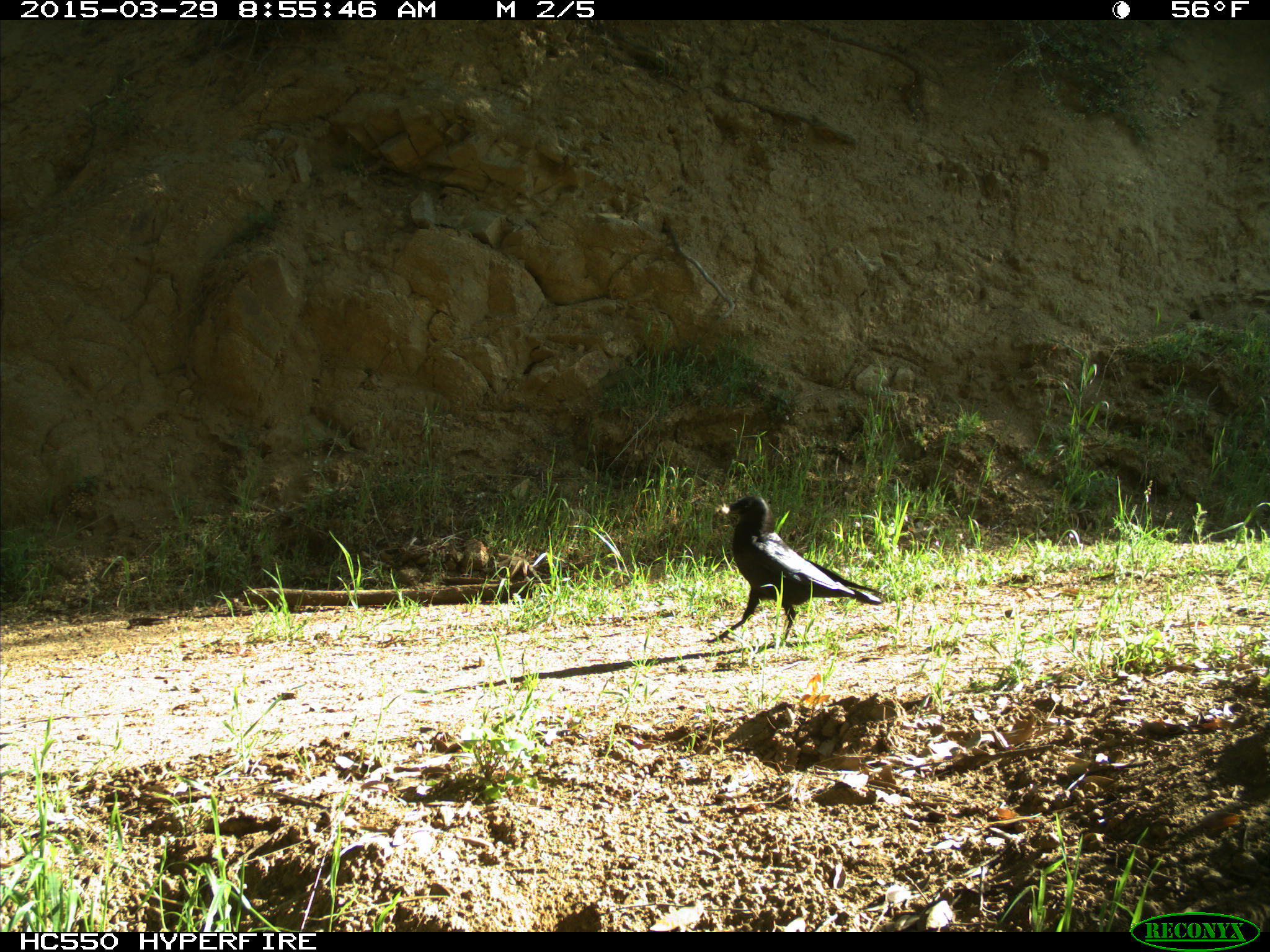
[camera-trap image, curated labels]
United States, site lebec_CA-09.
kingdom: Animalia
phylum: Chordata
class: Aves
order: Passeriformes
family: Corvidae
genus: Corvus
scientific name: Corvus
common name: crows and ravens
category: unidentified corvus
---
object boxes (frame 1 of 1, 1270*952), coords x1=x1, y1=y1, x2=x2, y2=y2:
animal: x1=706, y1=494, x2=886, y2=650